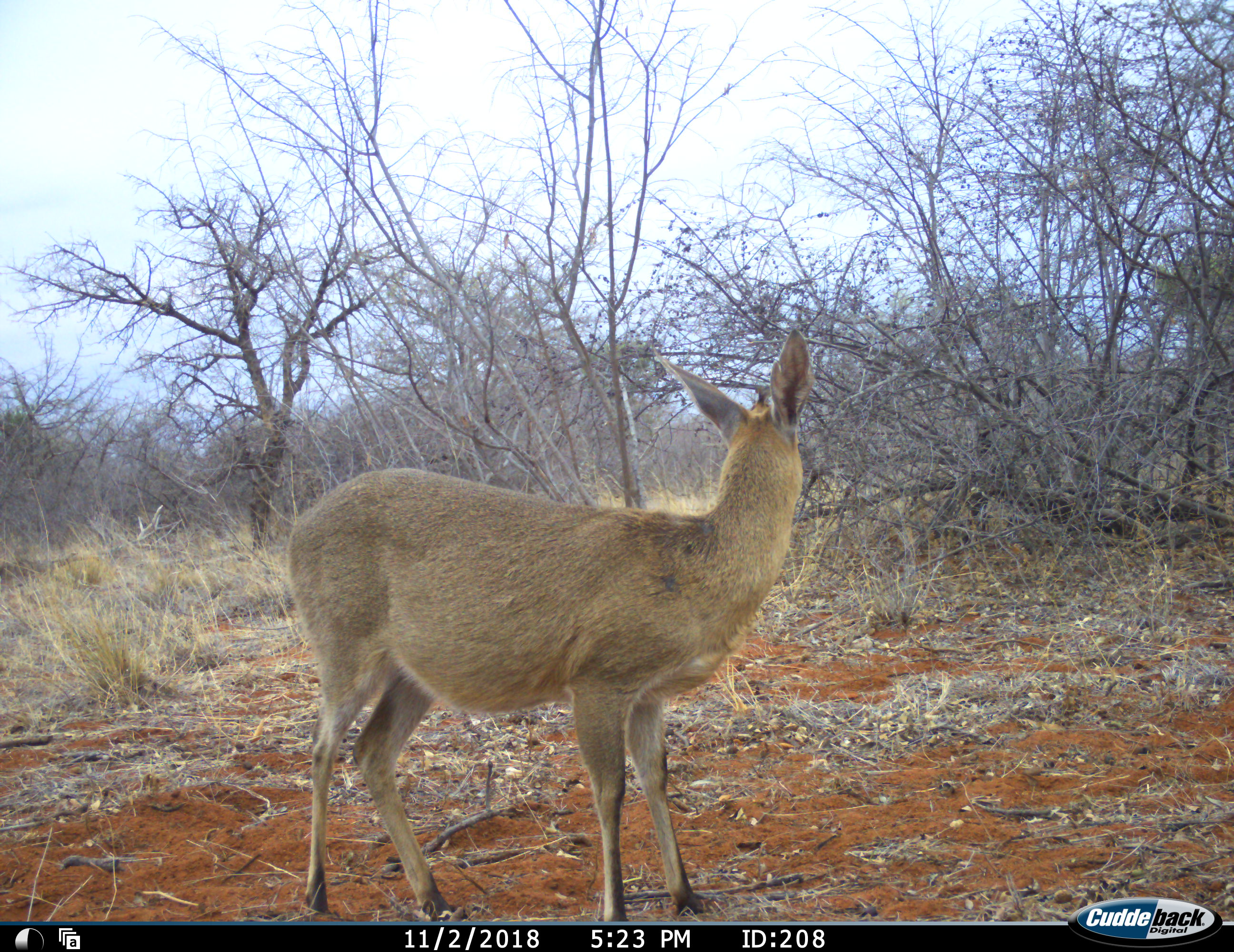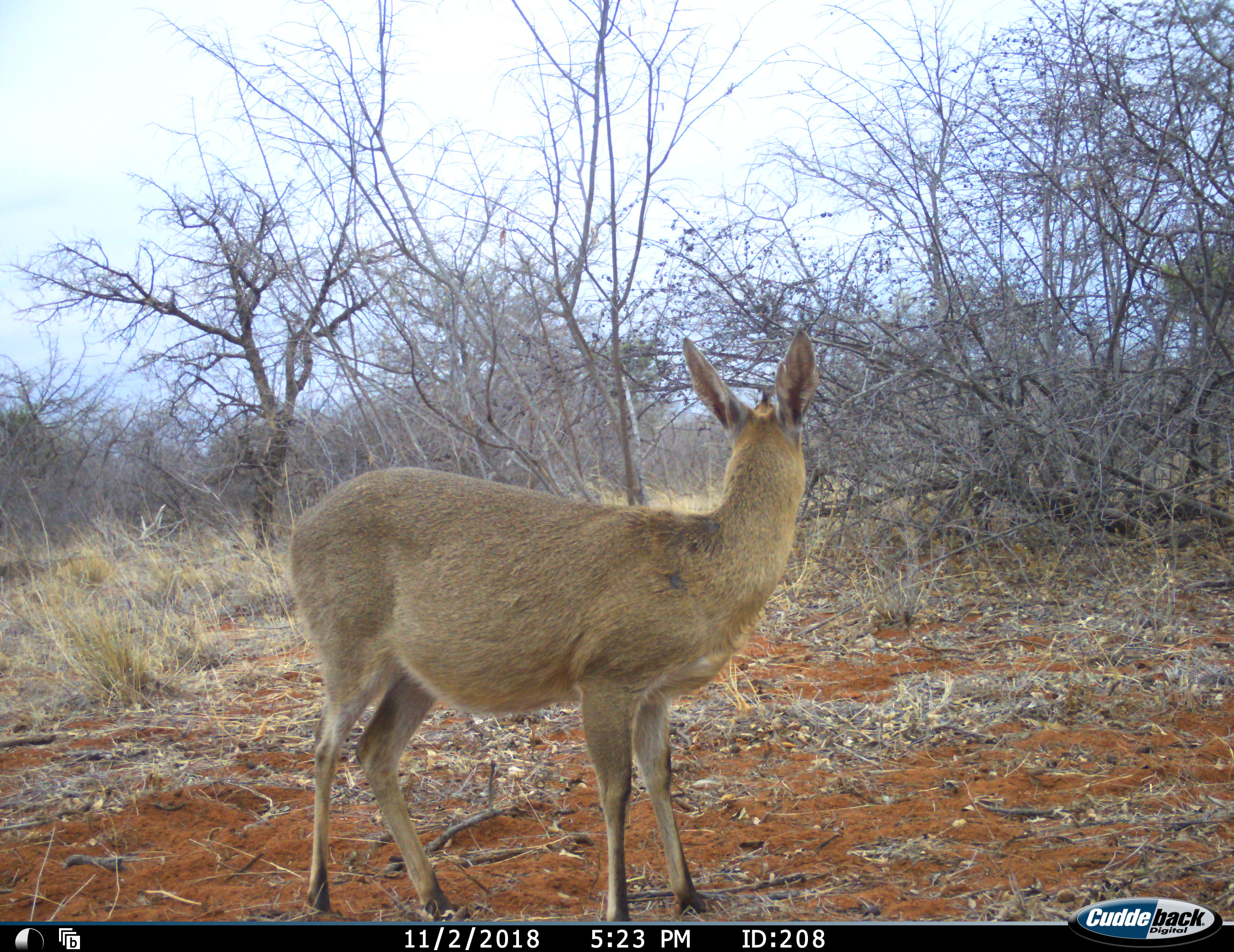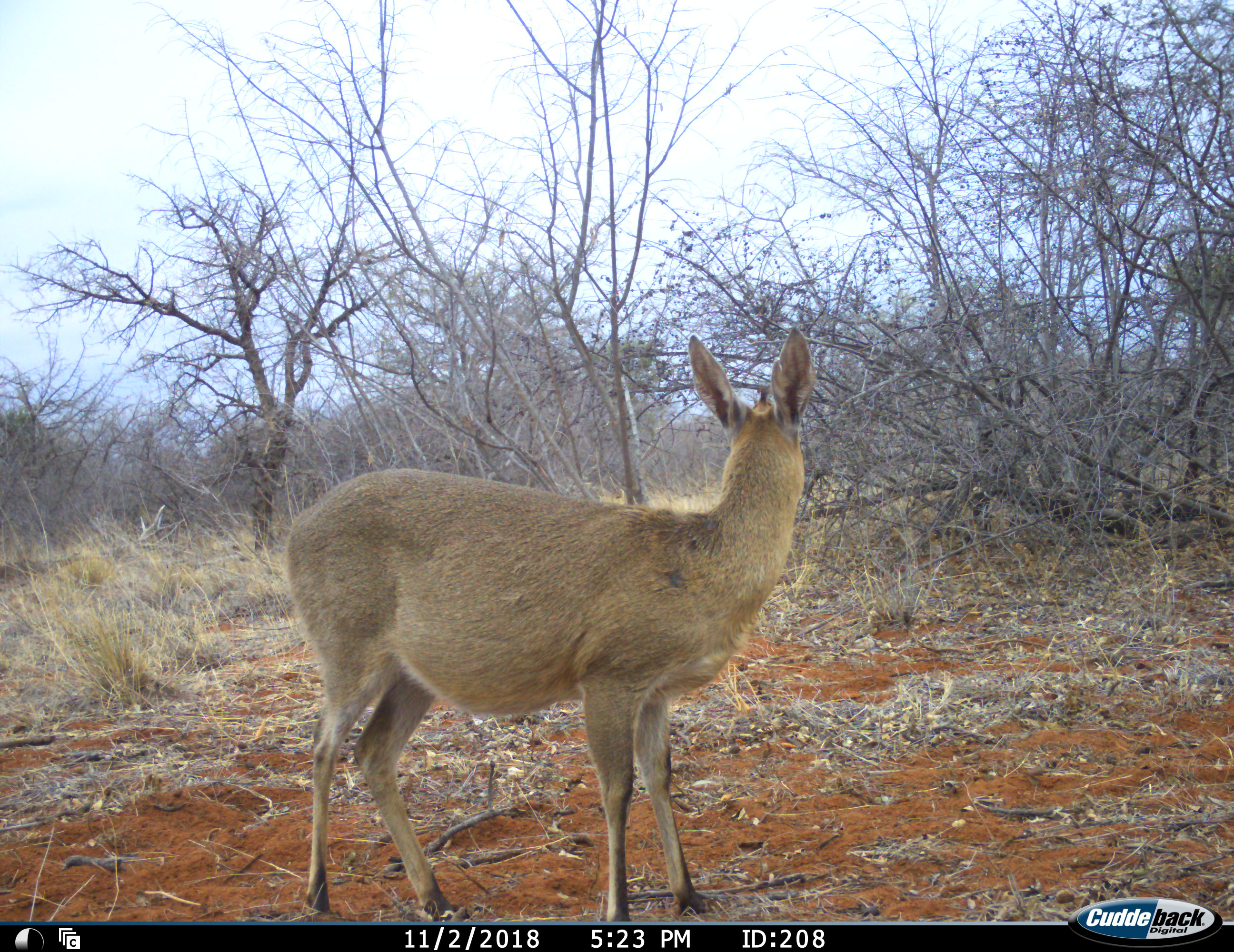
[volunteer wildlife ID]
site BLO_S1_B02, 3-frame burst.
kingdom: Animalia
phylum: Chordata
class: Mammalia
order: Artiodactyla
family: Bovidae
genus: Pelea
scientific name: Pelea capreolus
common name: grey rhebok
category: rhebokgrey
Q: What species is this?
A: Rhebokgrey (grey rhebok) (Pelea capreolus).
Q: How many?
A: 1.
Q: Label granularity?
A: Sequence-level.